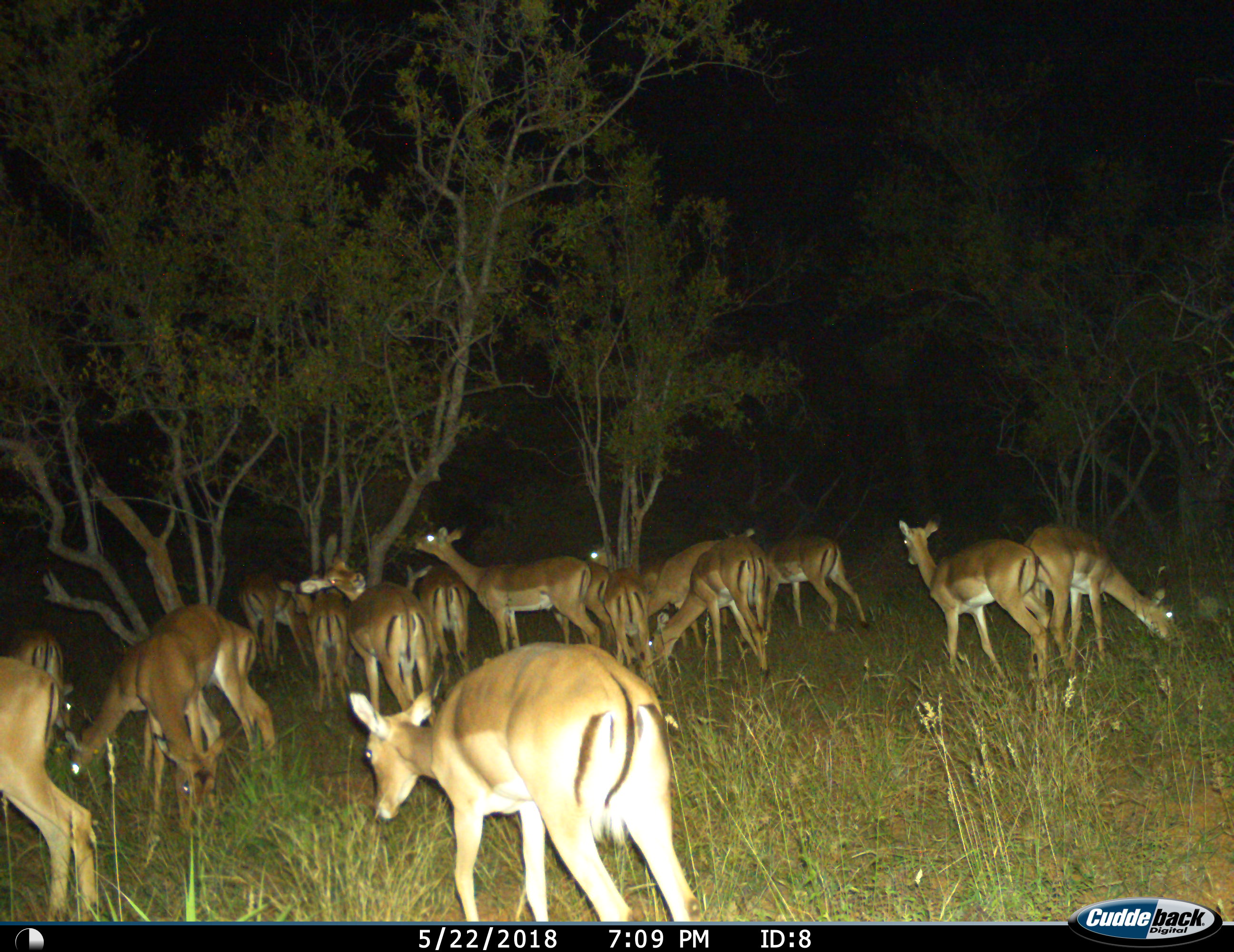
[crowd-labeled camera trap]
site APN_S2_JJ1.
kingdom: Animalia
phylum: Chordata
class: Mammalia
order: Artiodactyla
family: Bovidae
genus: Aepyceros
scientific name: Aepyceros melampus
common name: impala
Impala (Aepyceros melampus), count 11-50. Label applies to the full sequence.